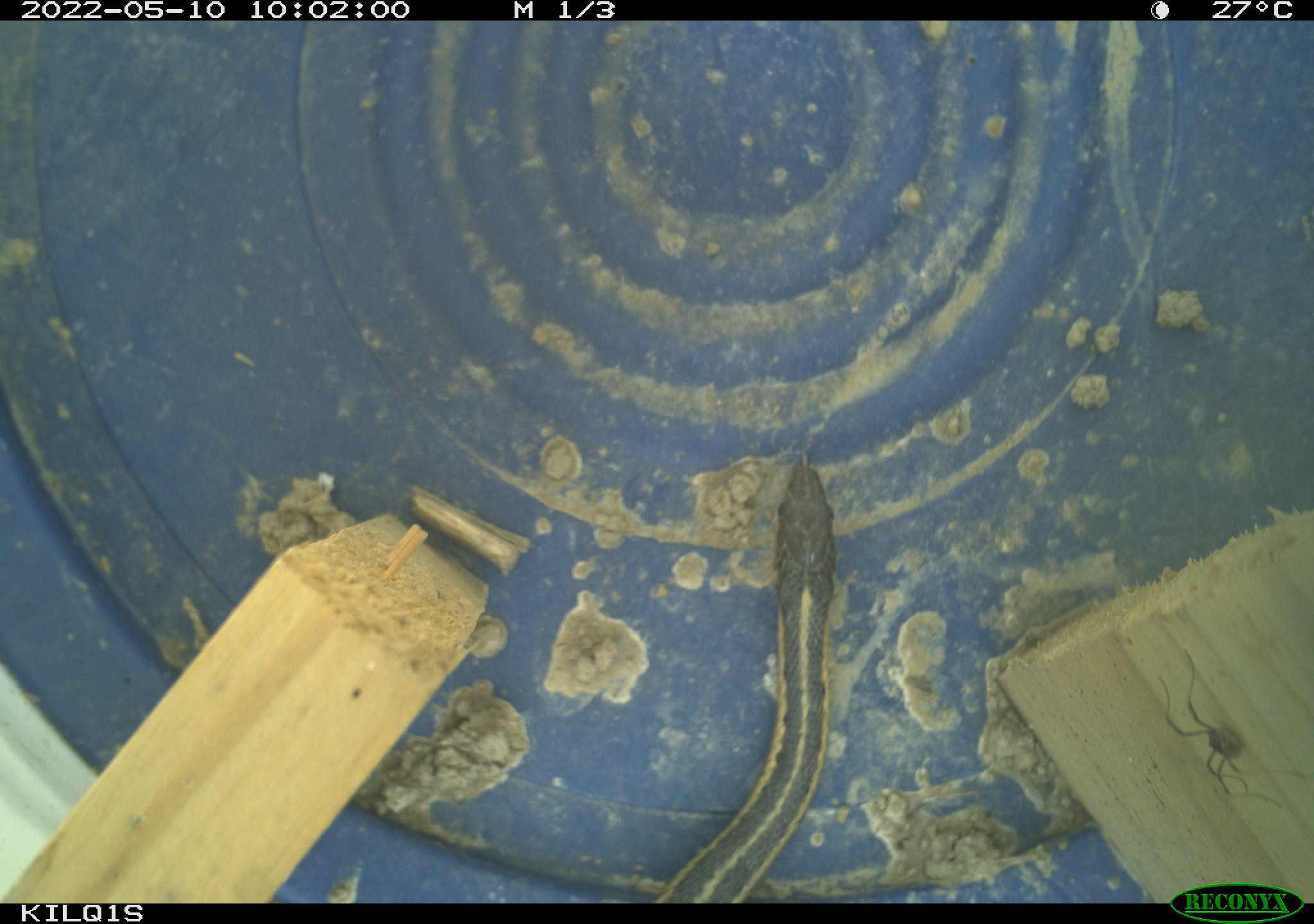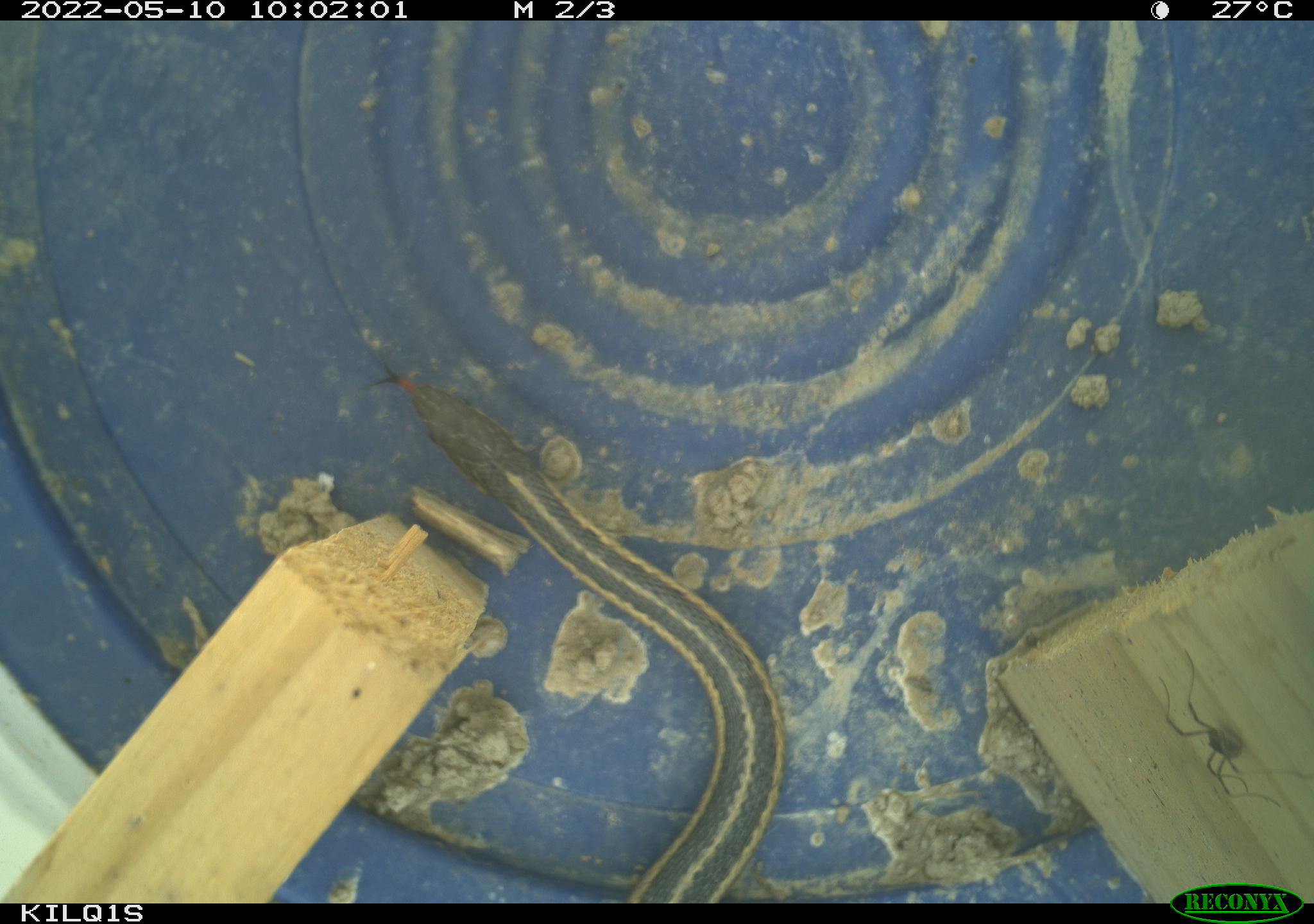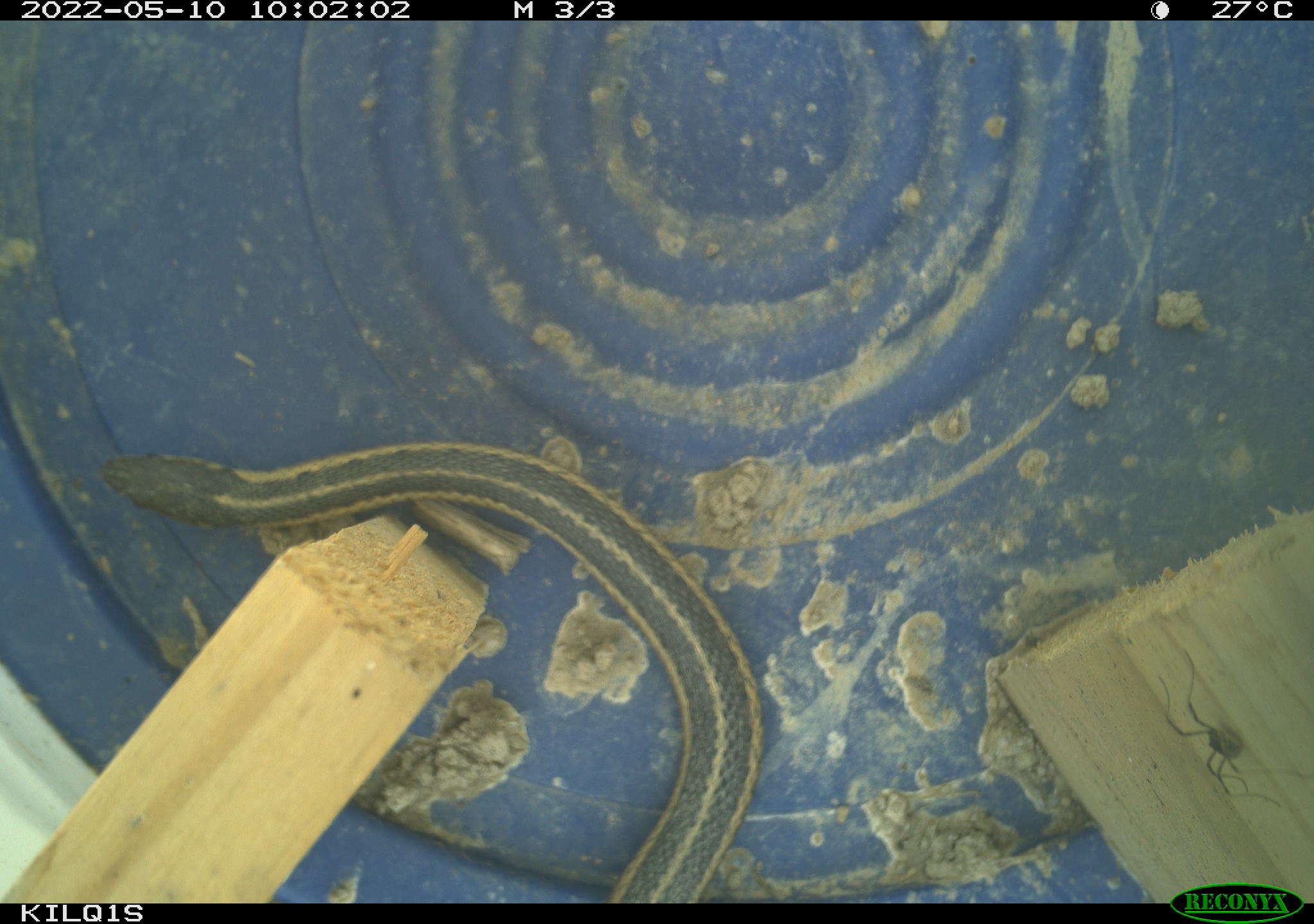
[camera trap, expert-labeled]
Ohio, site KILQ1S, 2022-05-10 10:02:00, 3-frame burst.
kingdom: Animalia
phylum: Chordata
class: Reptilia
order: Squamata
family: Colubridae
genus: Thamnophis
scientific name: Thamnophis sirtalis sirtalis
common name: eastern gartersnake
Eastern gartersnake (Thamnophis sirtalis sirtalis).